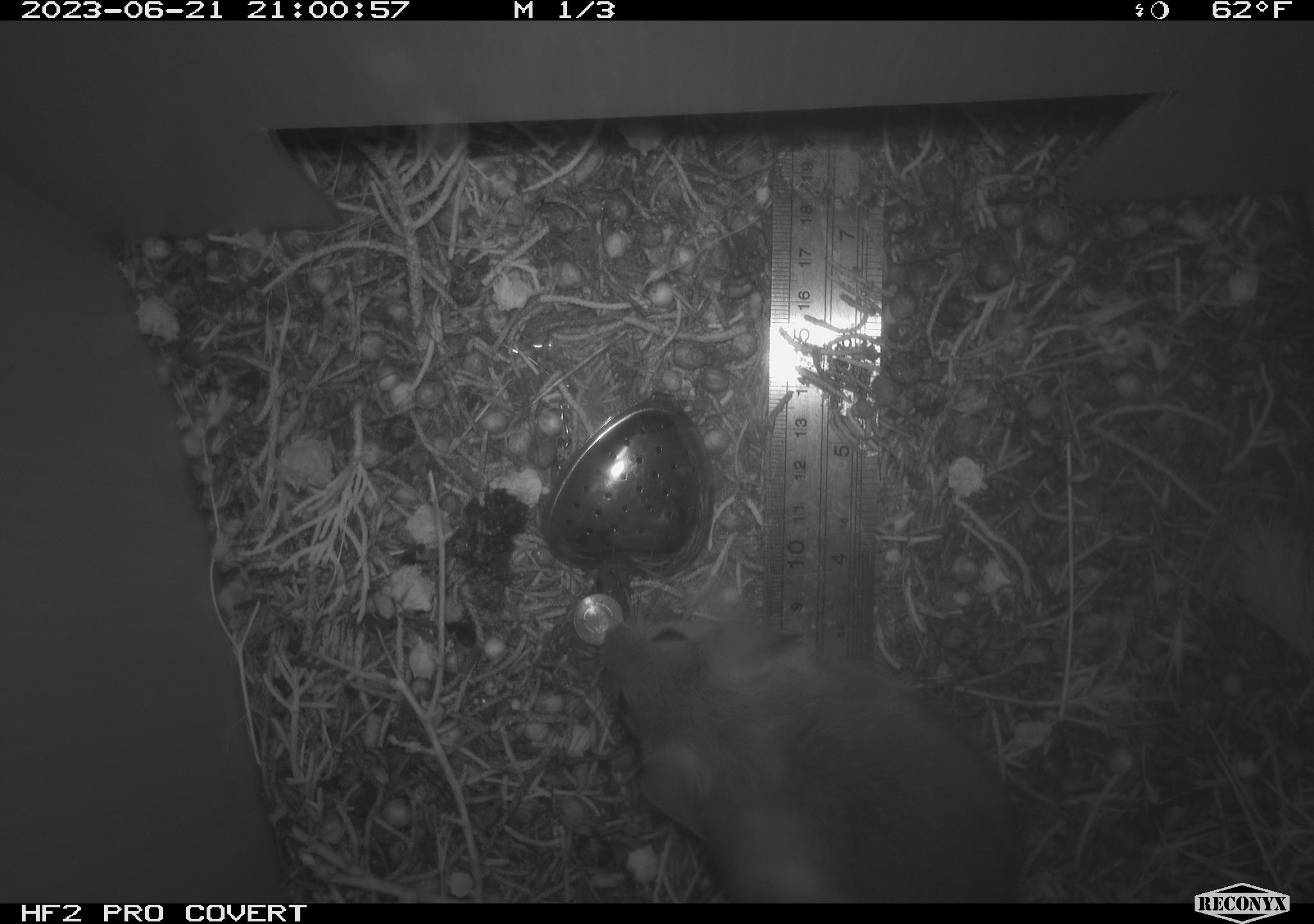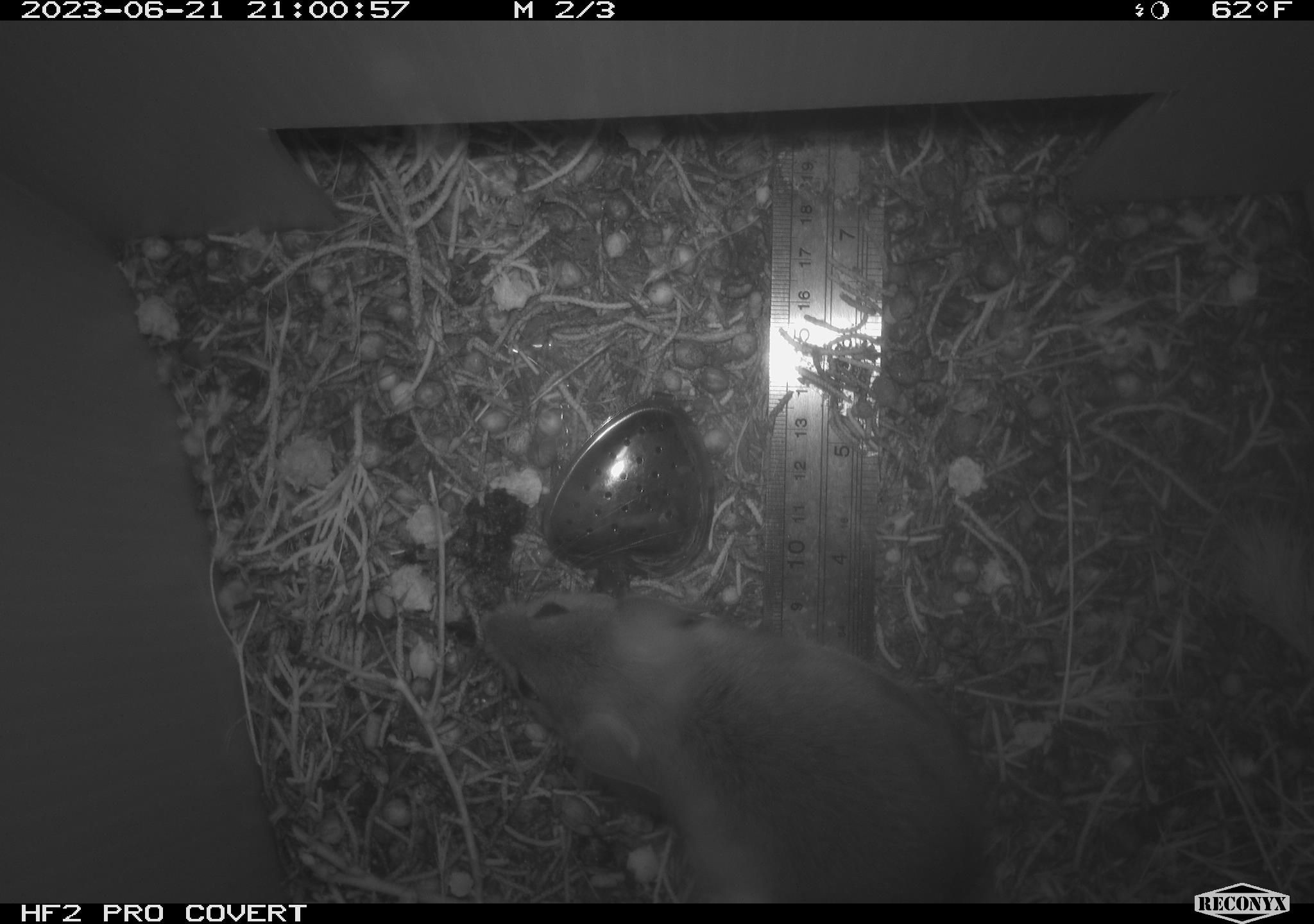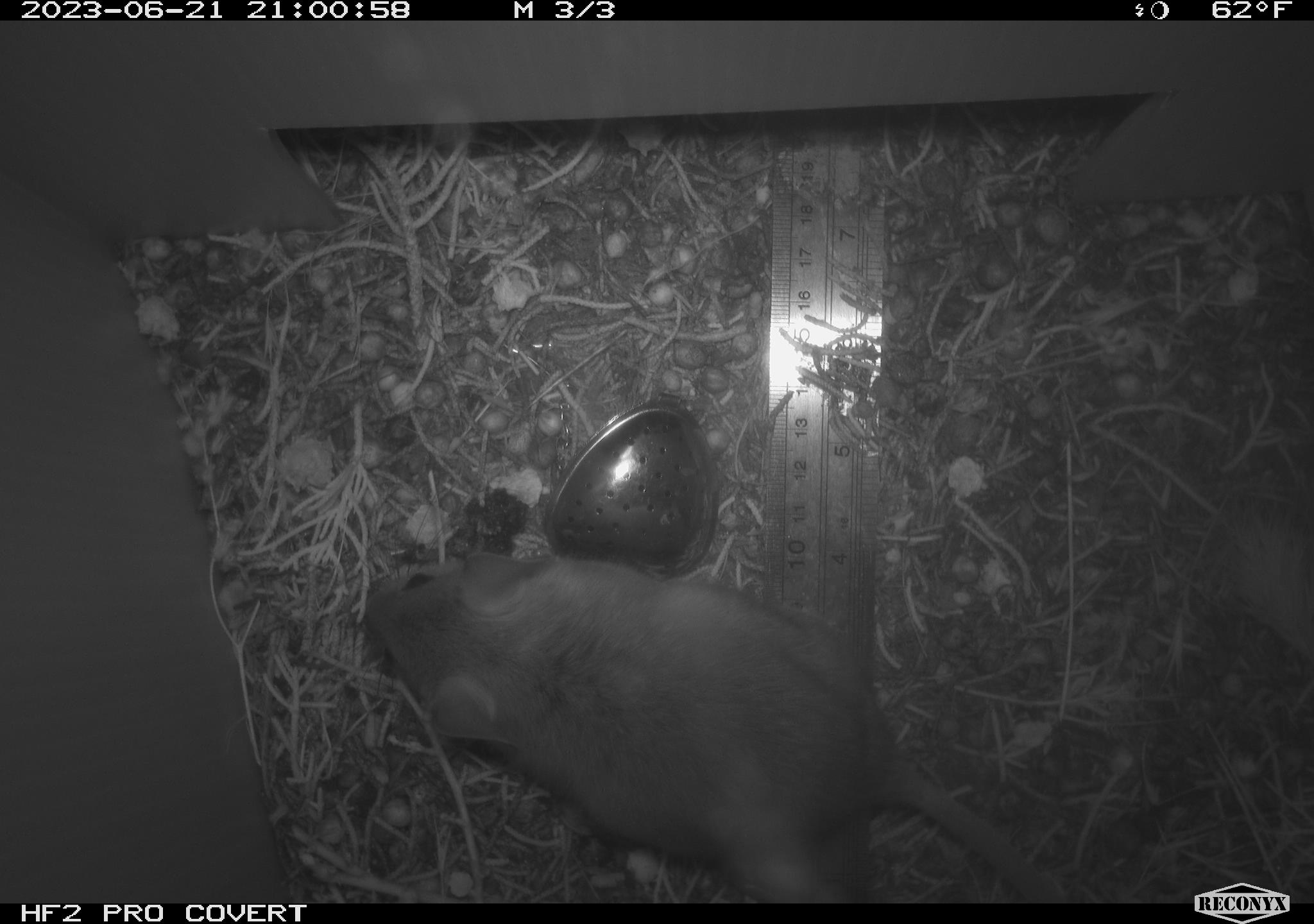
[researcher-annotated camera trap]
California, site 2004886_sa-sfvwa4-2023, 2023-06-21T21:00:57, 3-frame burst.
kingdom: Animalia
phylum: Chordata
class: Mammalia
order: Rodentia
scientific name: Rodentia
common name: mouse species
Mouse species (Rodentia).